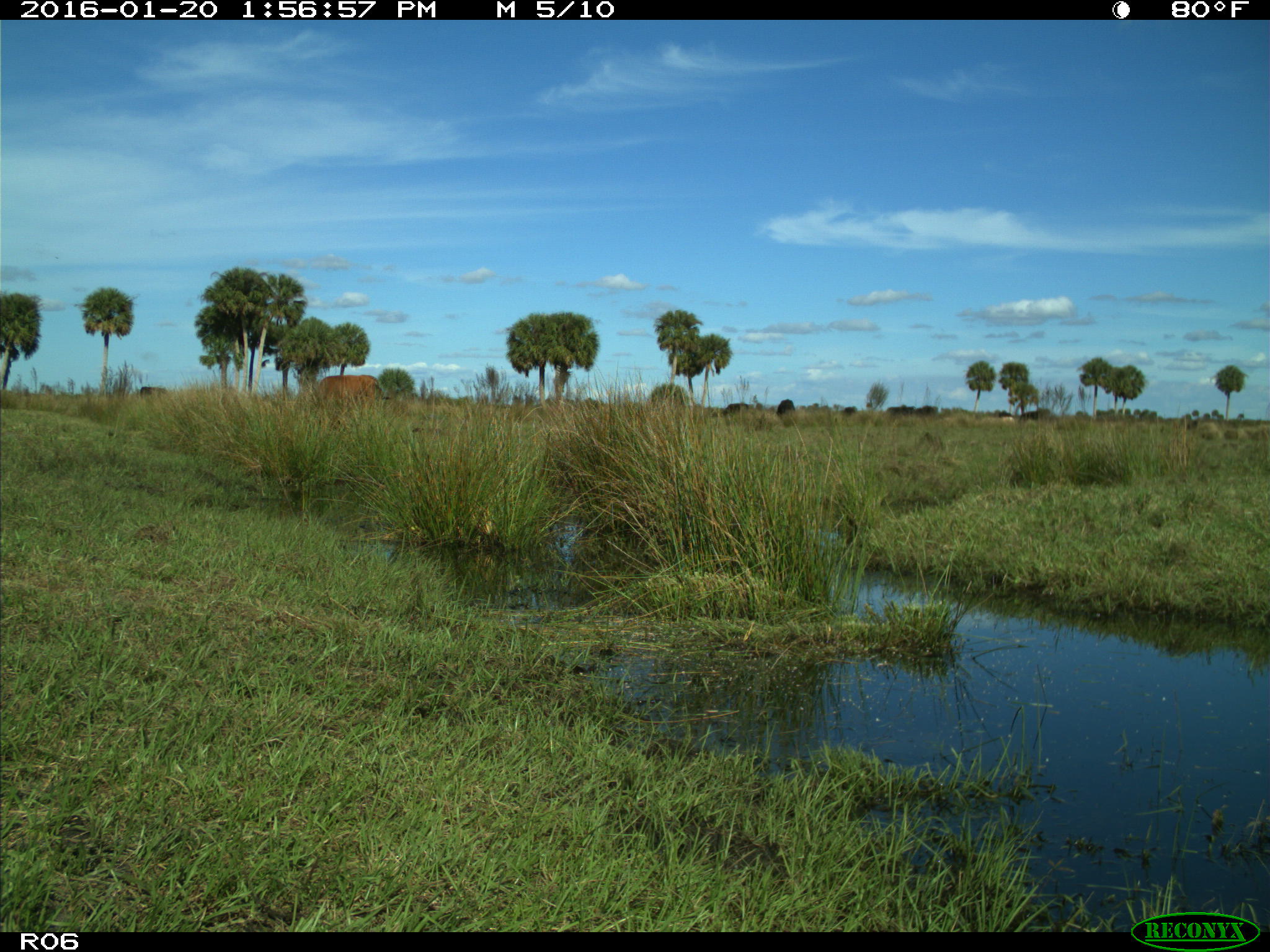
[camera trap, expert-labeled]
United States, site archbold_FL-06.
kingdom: Animalia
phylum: Chordata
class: Mammalia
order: Artiodactyla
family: Bovidae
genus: Bos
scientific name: Bos taurus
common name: domestic cow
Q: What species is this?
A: Bos taurus (domestic cow).